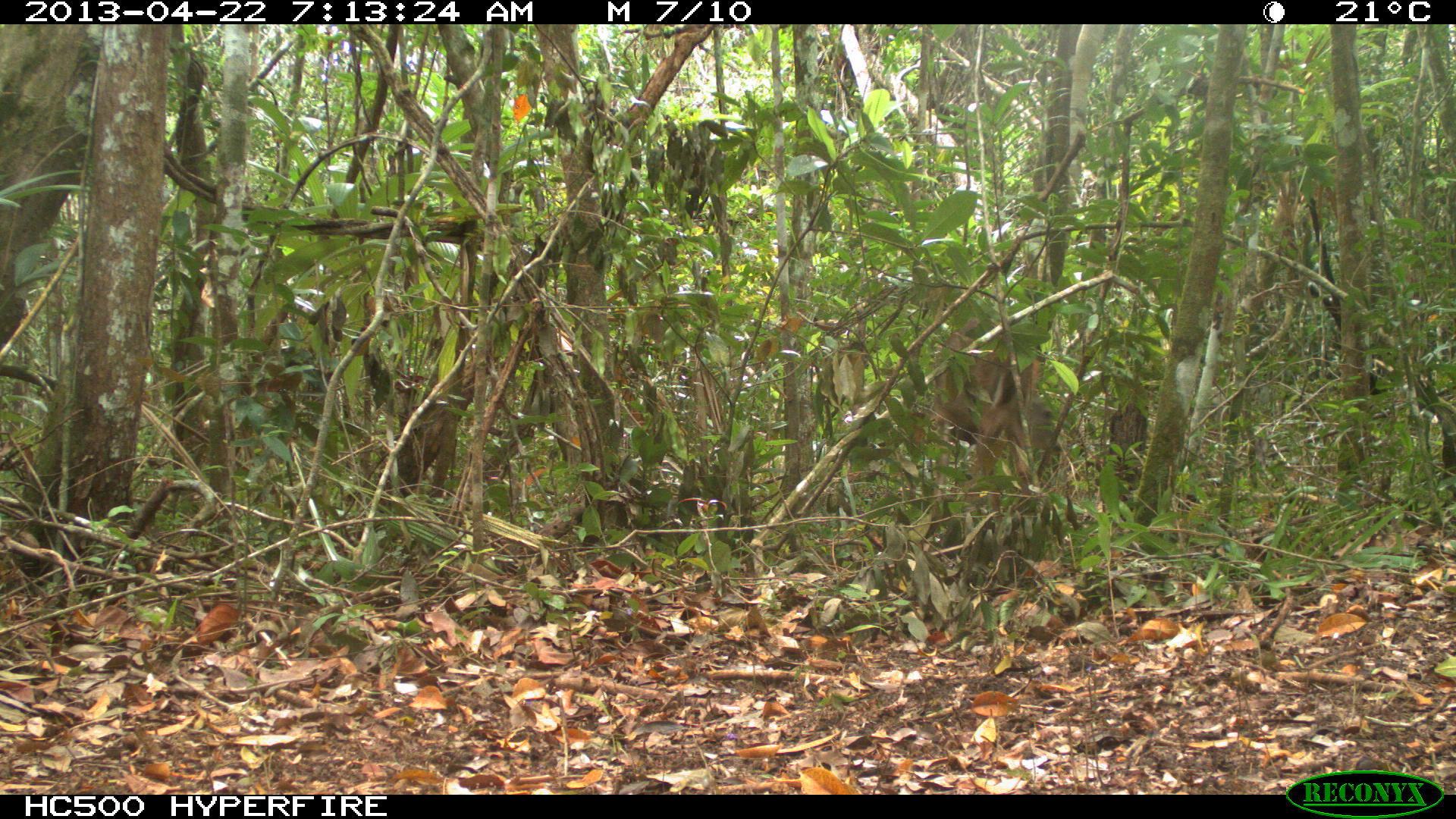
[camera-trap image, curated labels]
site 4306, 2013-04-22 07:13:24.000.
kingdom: Animalia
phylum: Chordata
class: Mammalia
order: Artiodactyla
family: Cervidae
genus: Odocoileus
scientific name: Odocoileus virginianus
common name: white-tailed deer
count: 1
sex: female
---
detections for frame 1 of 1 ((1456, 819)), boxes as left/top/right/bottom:
odocoileus virginianus: 928/315/1063/524